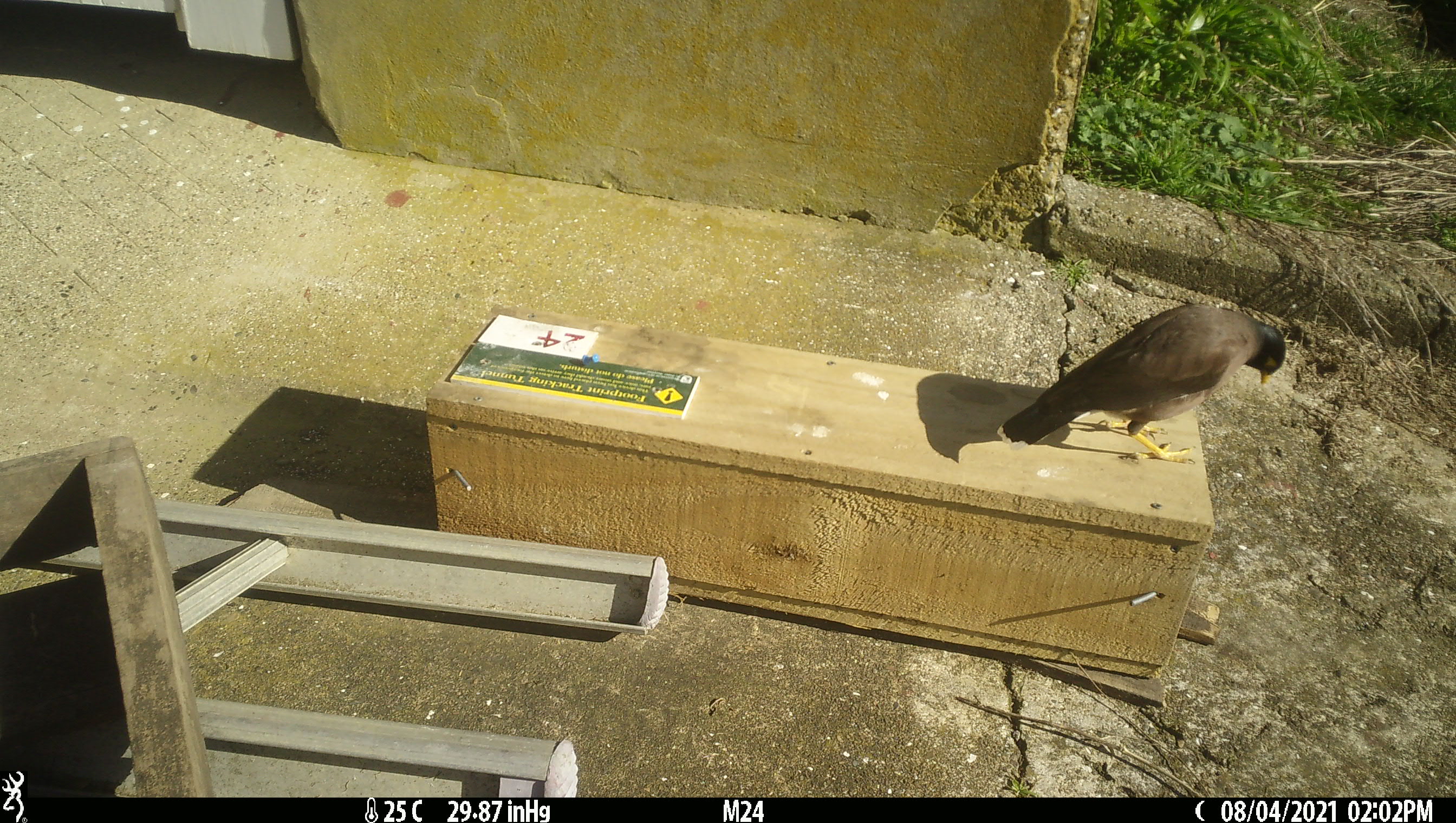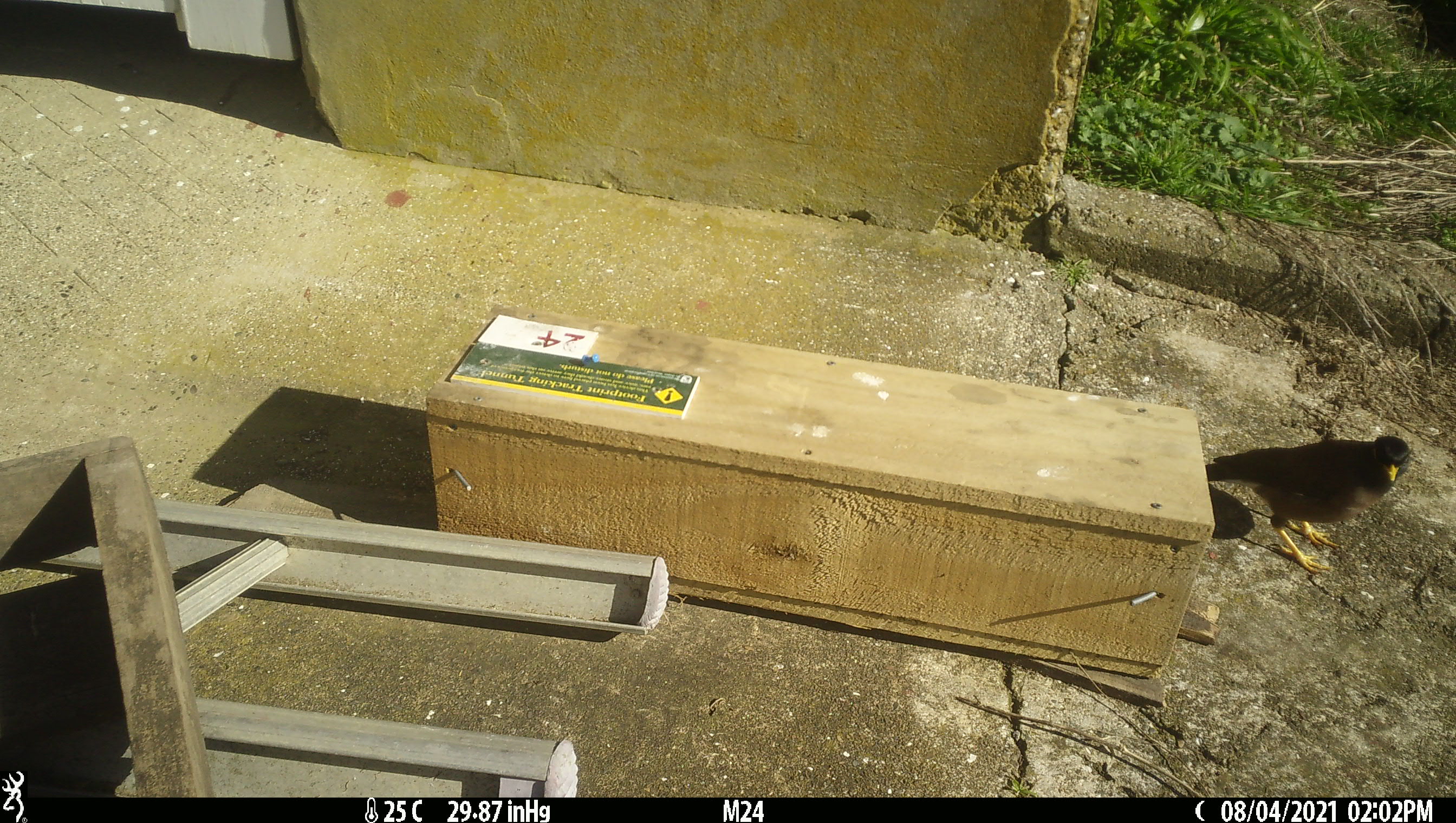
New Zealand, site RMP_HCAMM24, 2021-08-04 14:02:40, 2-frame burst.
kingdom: Animalia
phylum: Chordata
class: Aves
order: Passeriformes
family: Sturnidae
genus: Acridotheres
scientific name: Acridotheres tristis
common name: common myna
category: myna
Myna (common myna) (Acridotheres tristis).